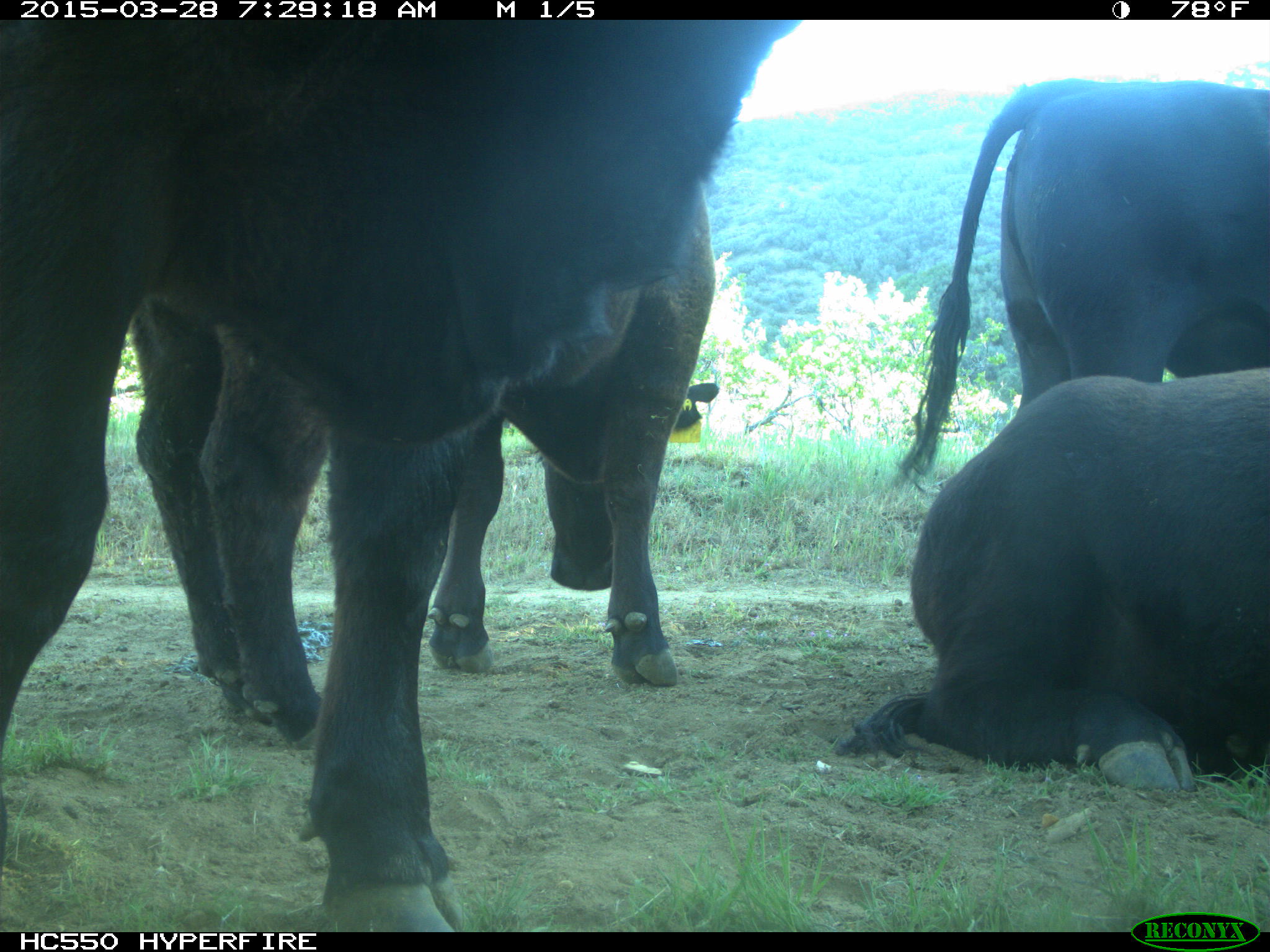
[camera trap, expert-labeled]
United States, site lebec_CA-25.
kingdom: Animalia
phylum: Chordata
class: Mammalia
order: Artiodactyla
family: Bovidae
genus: Bos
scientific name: Bos taurus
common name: domestic cow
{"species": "Bos taurus (domestic cow)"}